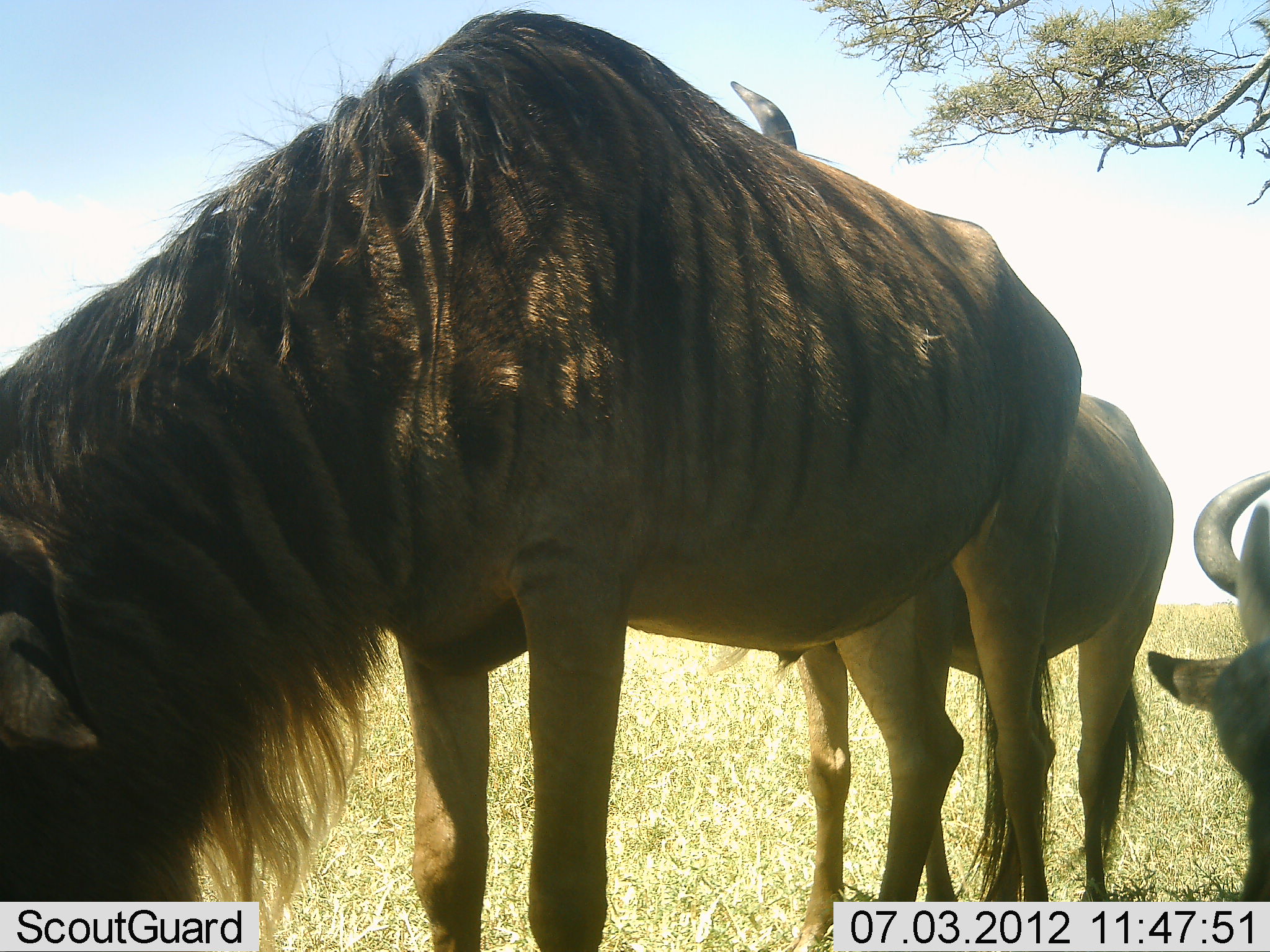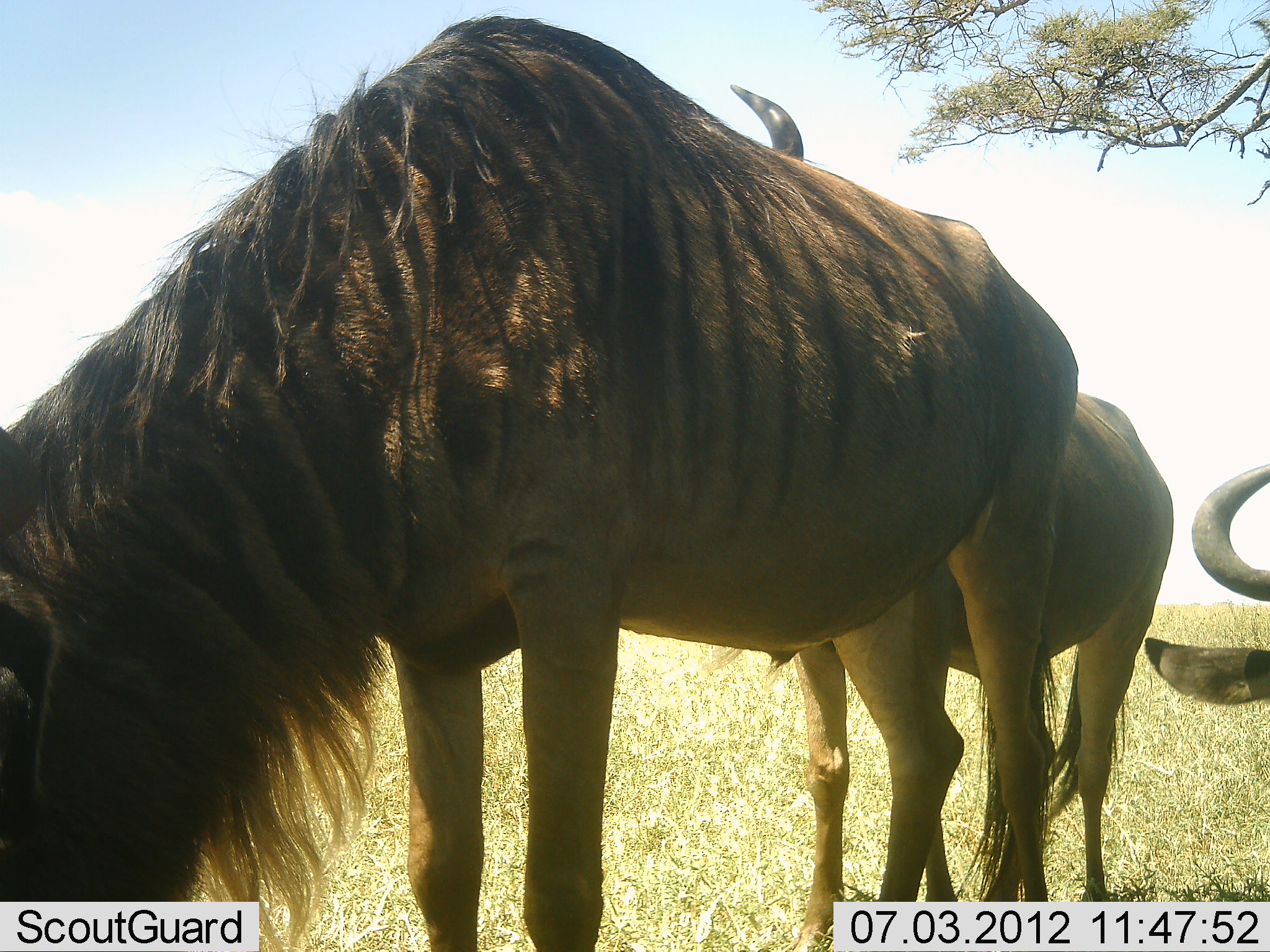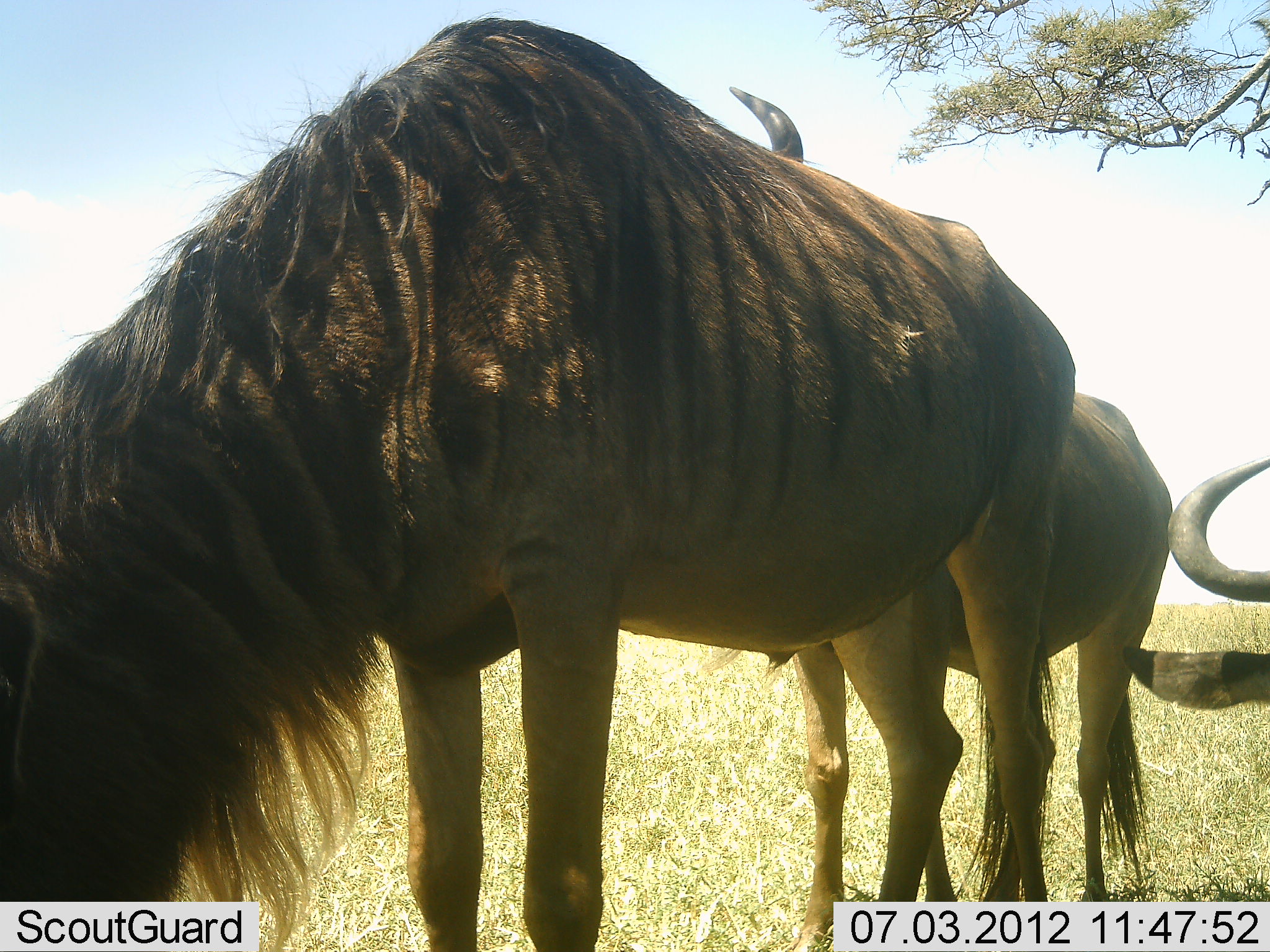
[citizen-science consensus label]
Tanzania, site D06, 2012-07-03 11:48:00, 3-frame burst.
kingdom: Animalia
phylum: Chordata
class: Mammalia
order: Artiodactyla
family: Bovidae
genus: Connochaetes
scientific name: Connochaetes taurinus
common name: blue wildebeest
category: wildebeest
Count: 3.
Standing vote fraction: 50%.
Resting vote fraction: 10%.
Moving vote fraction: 0%.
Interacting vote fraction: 0%.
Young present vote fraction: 0%.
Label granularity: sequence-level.